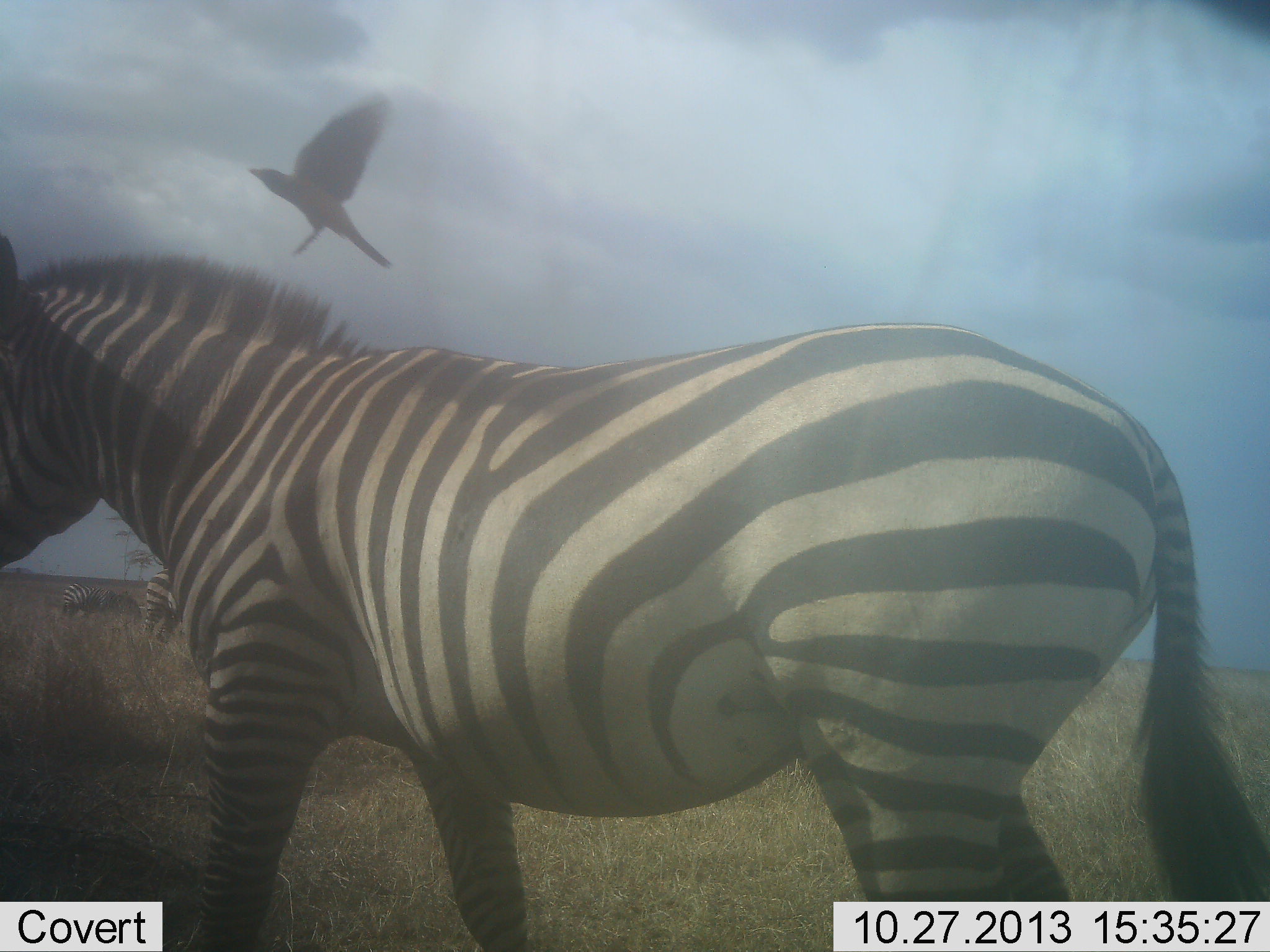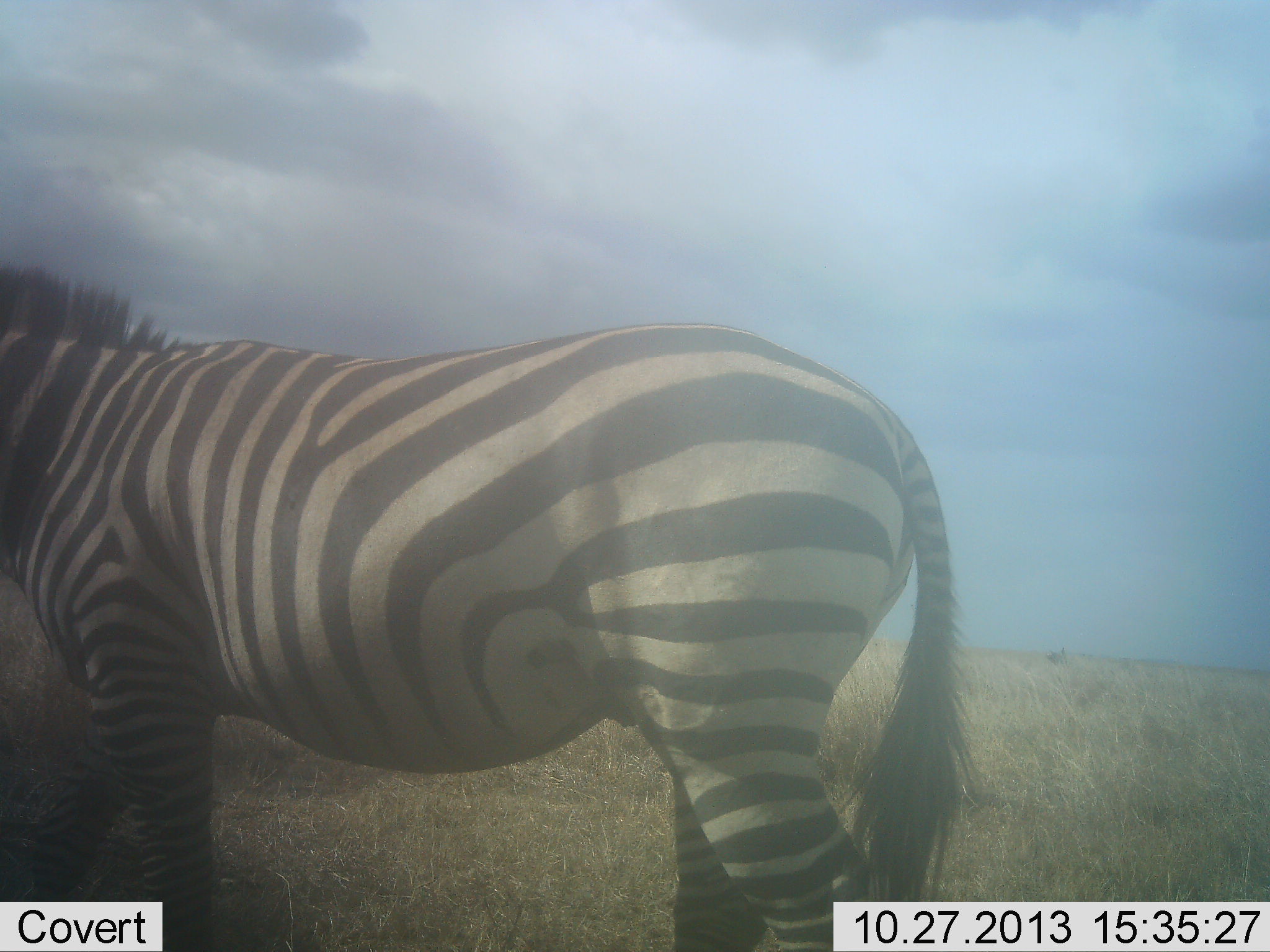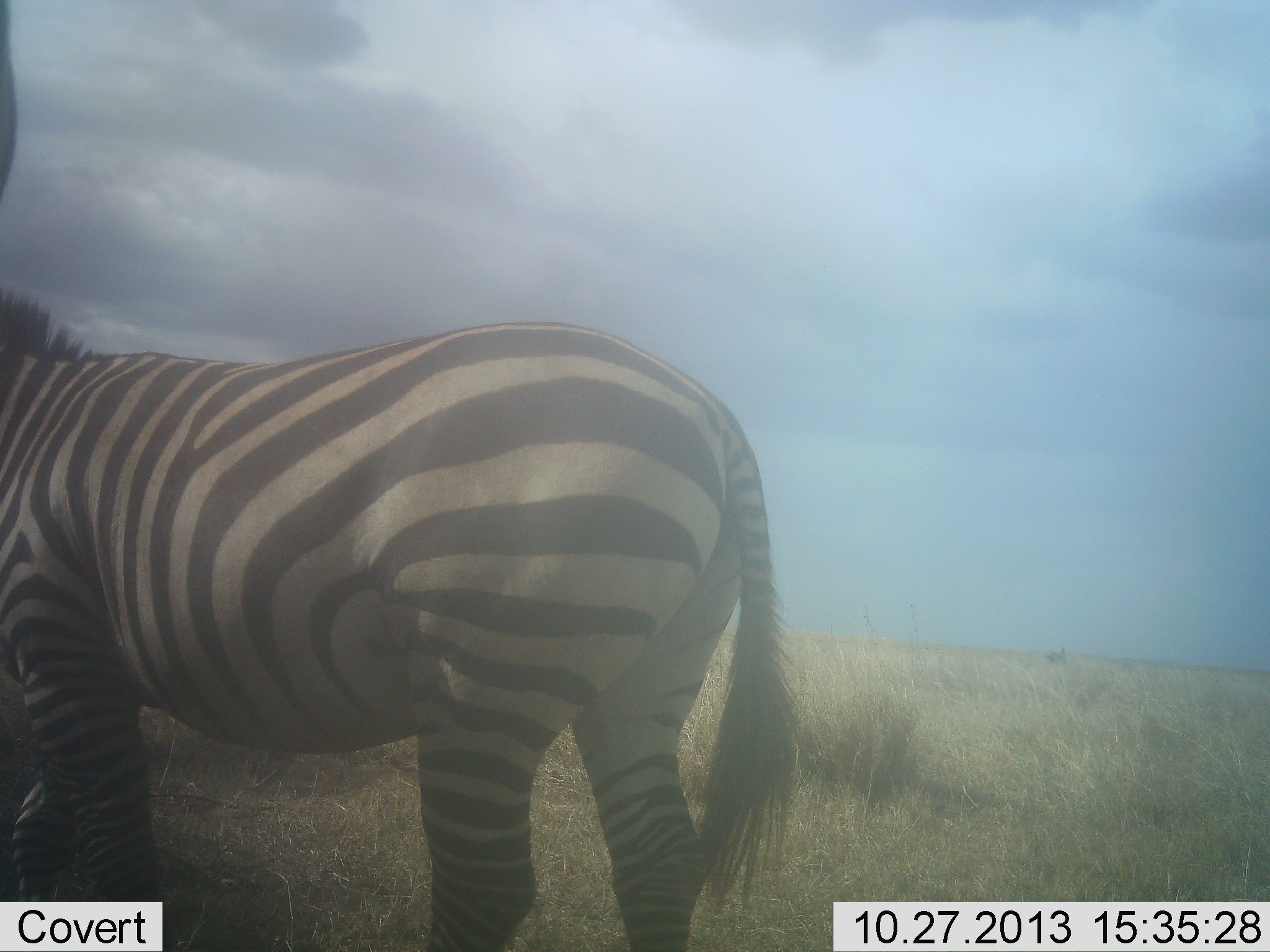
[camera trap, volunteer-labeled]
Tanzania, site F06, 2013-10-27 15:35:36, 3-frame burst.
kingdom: Animalia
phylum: Chordata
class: Aves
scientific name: Aves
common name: bird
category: otherbird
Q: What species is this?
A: Otherbird (bird) (Aves).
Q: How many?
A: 1.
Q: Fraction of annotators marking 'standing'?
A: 0%.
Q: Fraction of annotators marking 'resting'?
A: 0%.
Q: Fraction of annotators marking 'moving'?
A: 100%.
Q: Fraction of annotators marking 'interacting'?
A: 0%.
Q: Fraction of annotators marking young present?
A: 0%.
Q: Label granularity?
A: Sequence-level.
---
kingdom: Animalia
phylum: Chordata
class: Mammalia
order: Perissodactyla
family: Equidae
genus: Equus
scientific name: Equus quagga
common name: plains zebra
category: zebra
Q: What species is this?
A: Zebra (plains zebra) (Equus quagga).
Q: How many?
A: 3.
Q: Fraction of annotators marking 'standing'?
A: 36%.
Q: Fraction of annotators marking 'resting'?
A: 0%.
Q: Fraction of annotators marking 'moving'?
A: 100%.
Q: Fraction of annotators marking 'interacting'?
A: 0%.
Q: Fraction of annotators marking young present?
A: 0%.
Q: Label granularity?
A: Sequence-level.